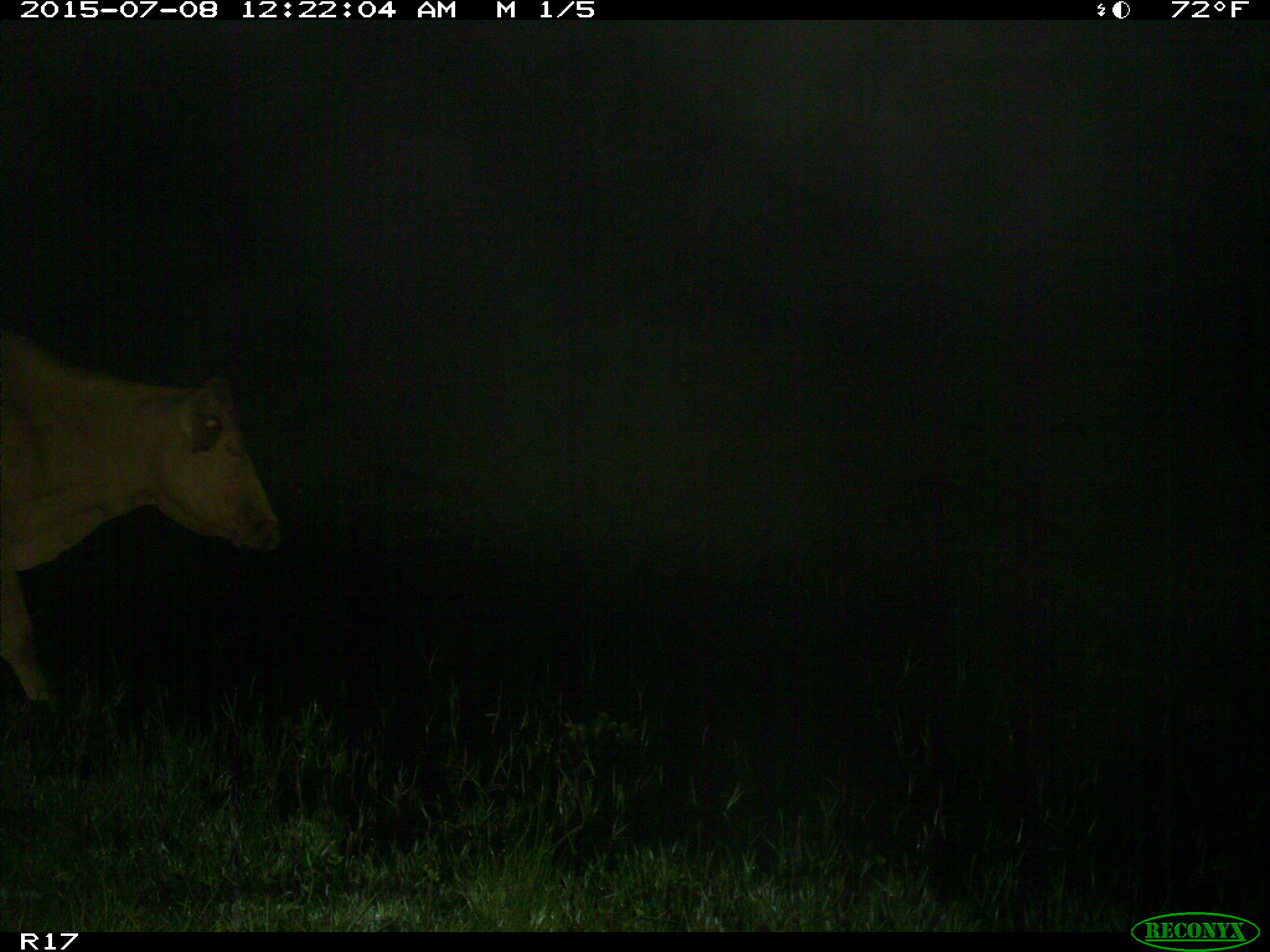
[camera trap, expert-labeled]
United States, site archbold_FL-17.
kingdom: Animalia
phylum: Chordata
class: Mammalia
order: Artiodactyla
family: Bovidae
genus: Bos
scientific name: Bos taurus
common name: domestic cow